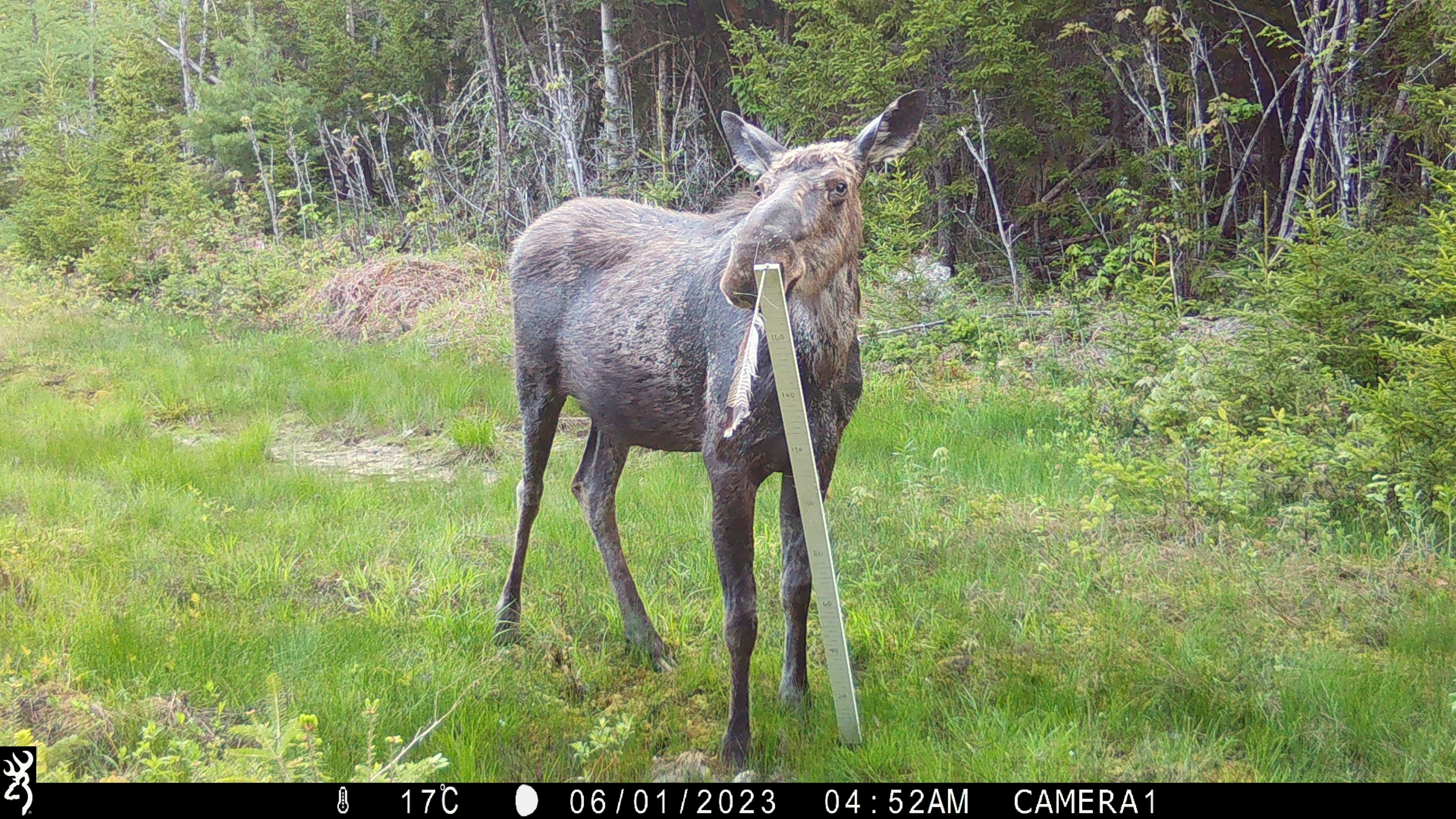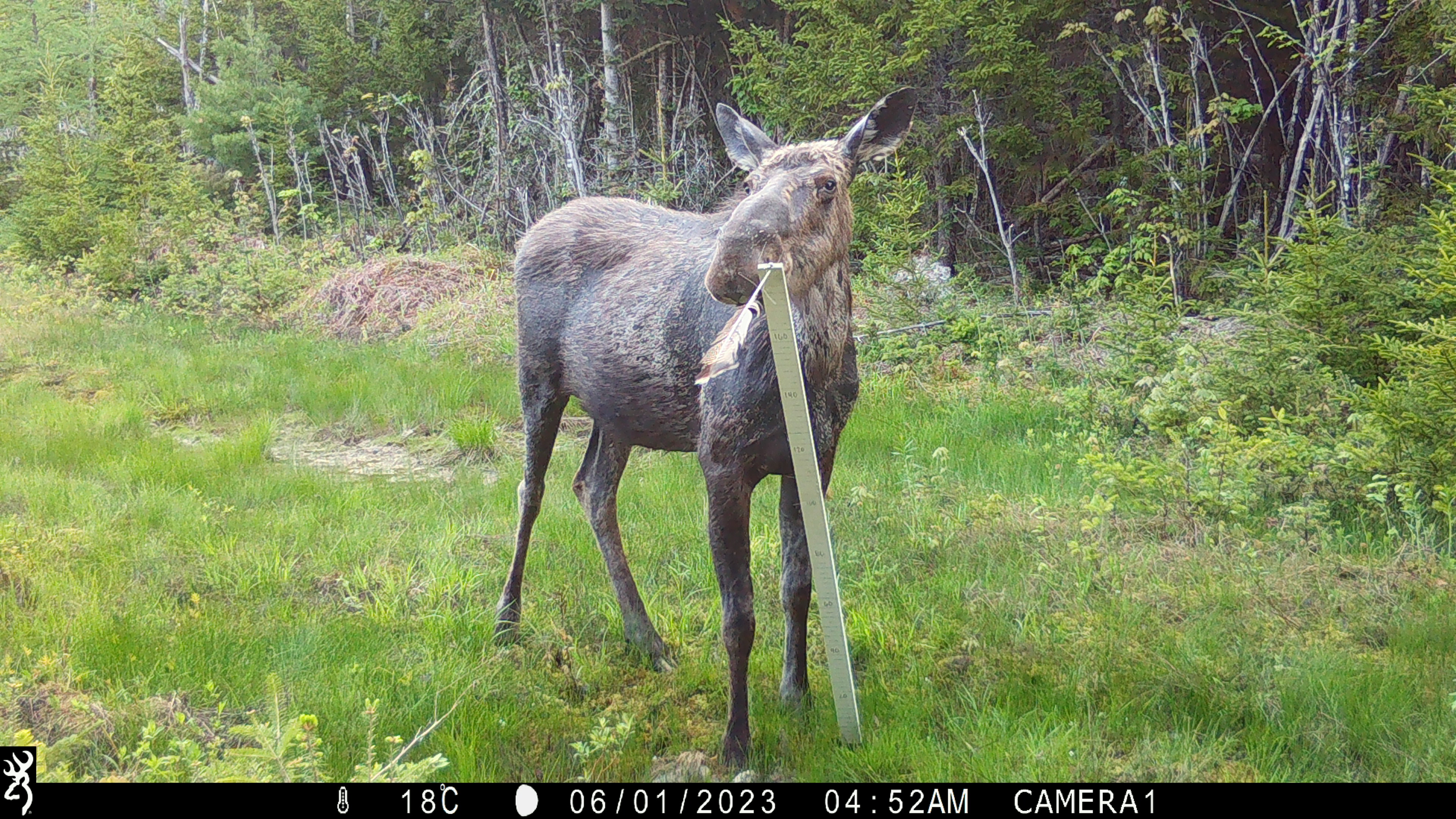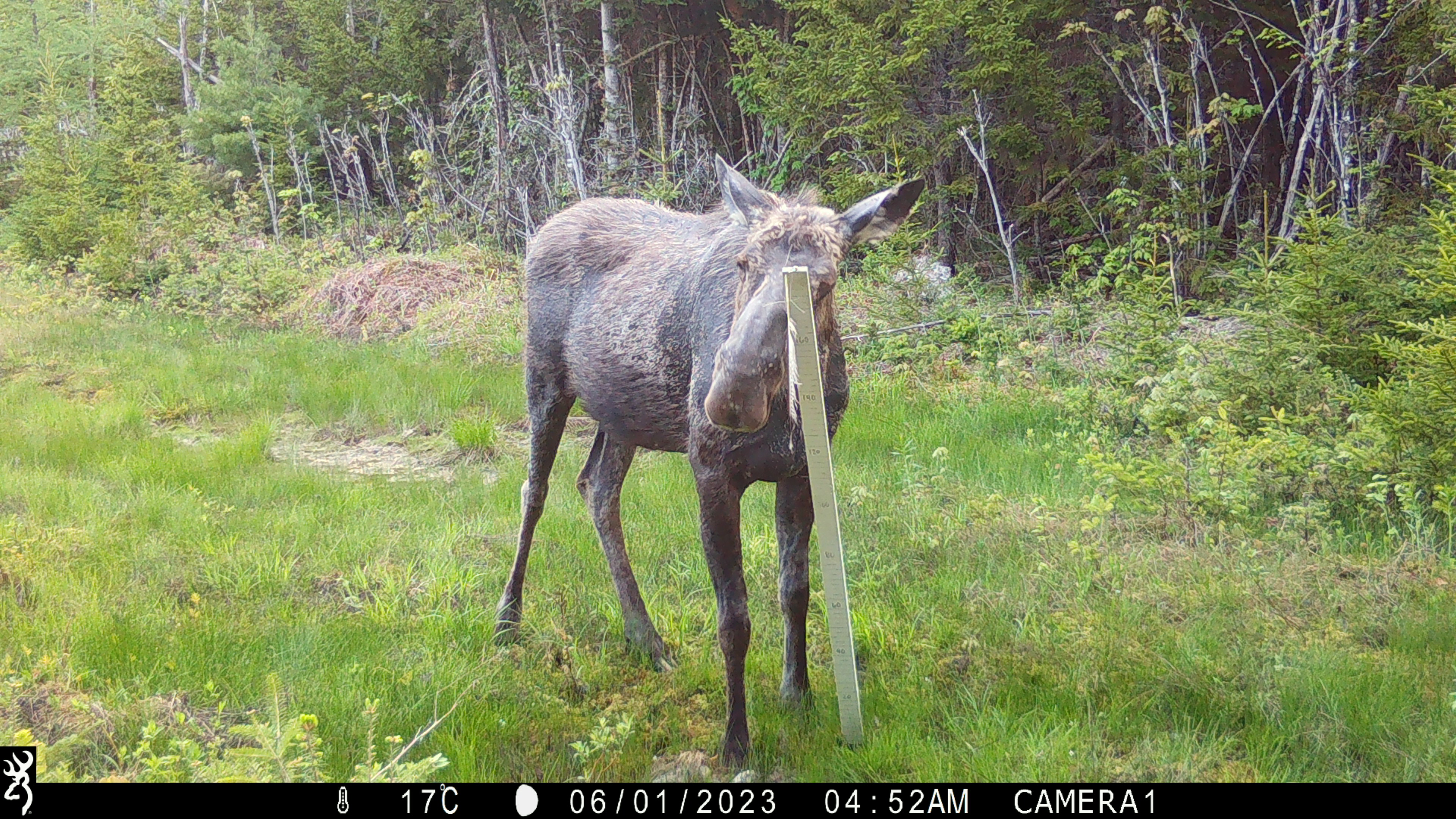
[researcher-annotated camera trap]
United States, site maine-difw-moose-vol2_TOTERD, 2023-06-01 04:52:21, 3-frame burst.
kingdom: Animalia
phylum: Chordata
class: Mammalia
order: Artiodactyla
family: Cervidae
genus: Alces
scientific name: Alces alces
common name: moose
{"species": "moose (Alces alces)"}